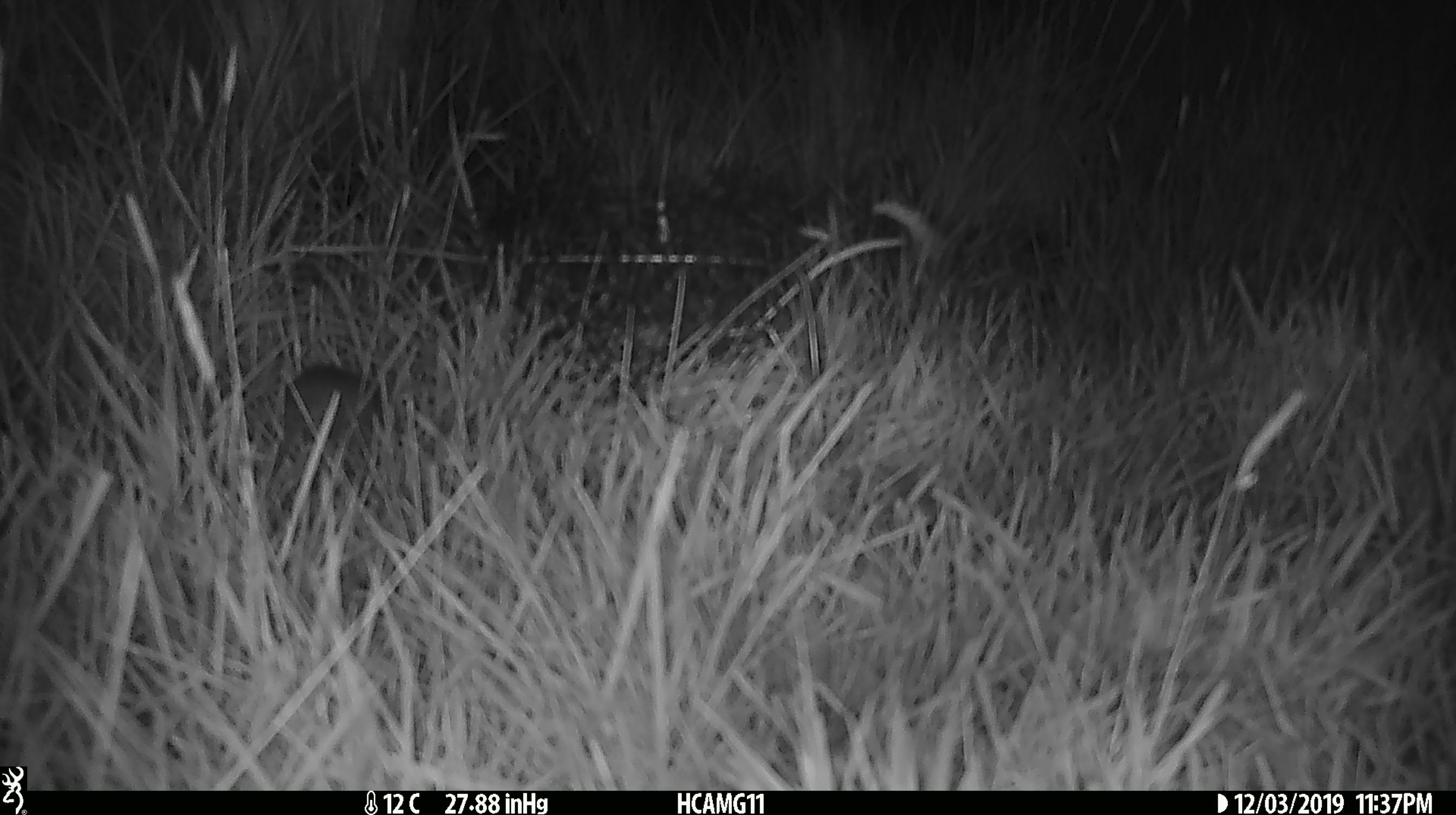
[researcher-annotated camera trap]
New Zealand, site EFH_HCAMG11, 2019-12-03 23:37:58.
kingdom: Animalia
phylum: Chordata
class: Mammalia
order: Rodentia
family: Muridae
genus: Mus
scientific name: Mus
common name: mouse